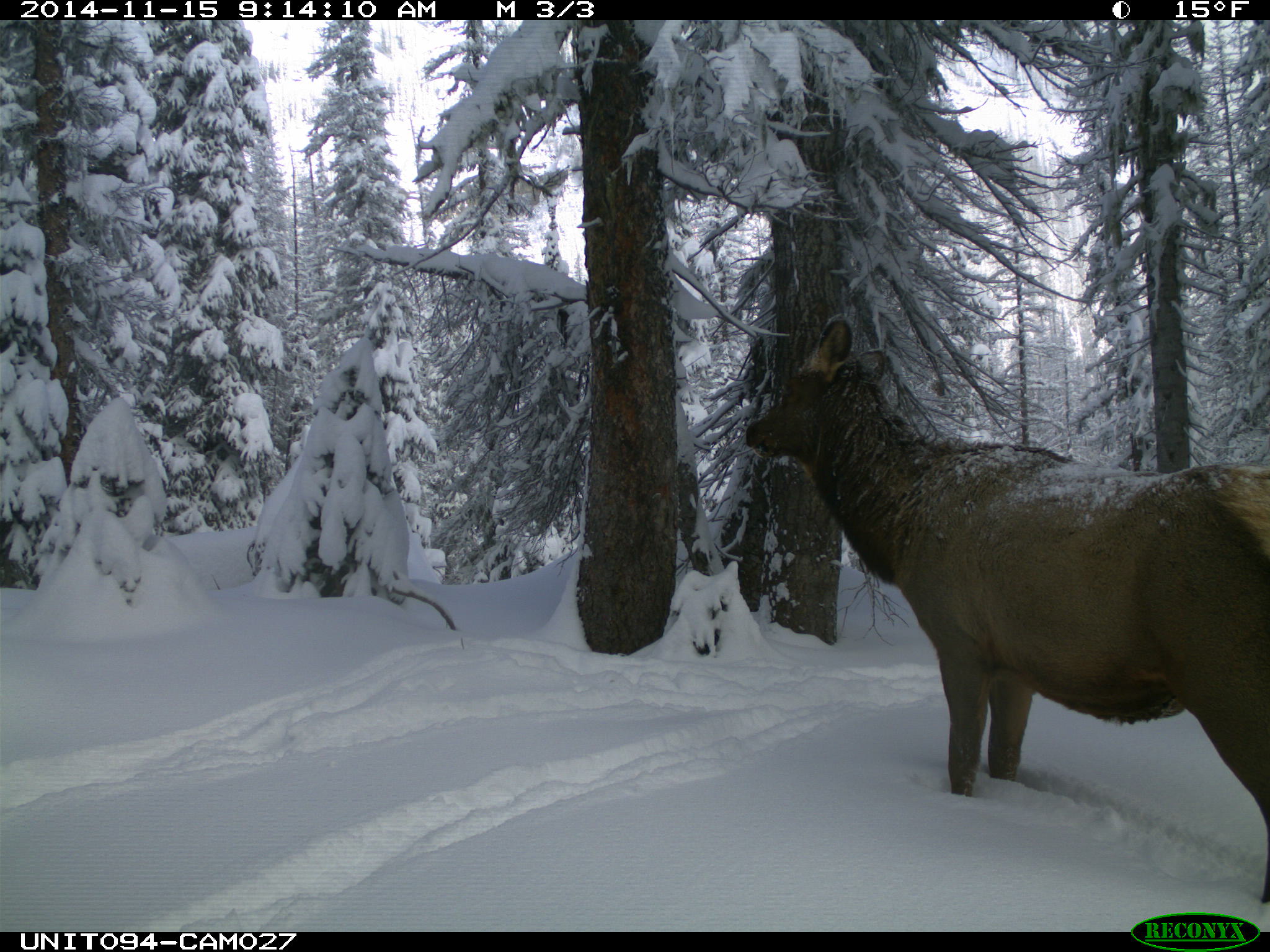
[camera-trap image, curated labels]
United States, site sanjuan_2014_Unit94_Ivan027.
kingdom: Animalia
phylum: Chordata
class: Mammalia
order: Artiodactyla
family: Cervidae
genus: Cervus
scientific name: Cervus elaphus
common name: red deer